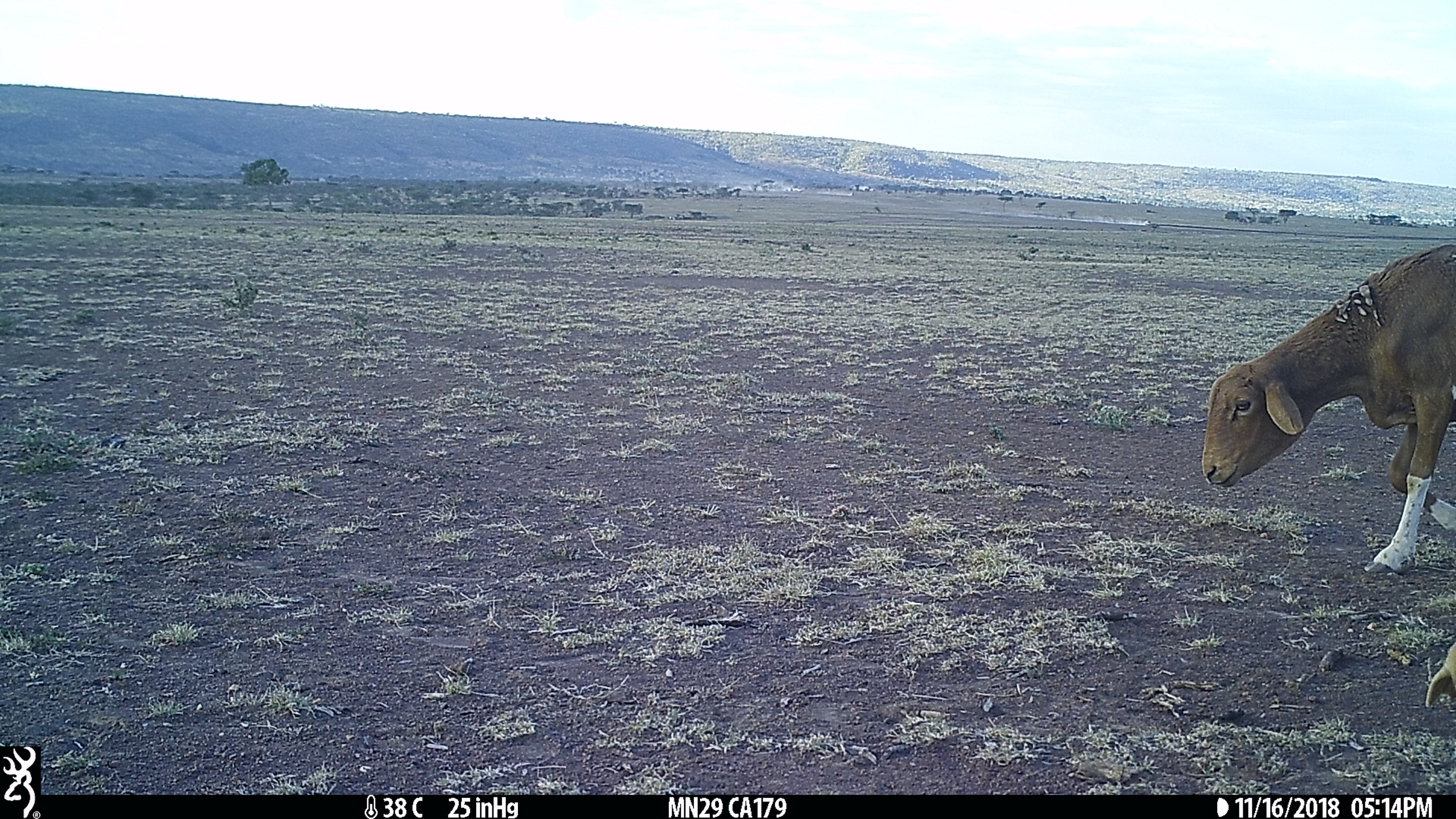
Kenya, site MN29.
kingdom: Animalia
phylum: Chordata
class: Mammalia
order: Artiodactyla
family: Bovidae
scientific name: Bovidae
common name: sheep or goat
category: shoat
Shoat (sheep or goat) (Bovidae).